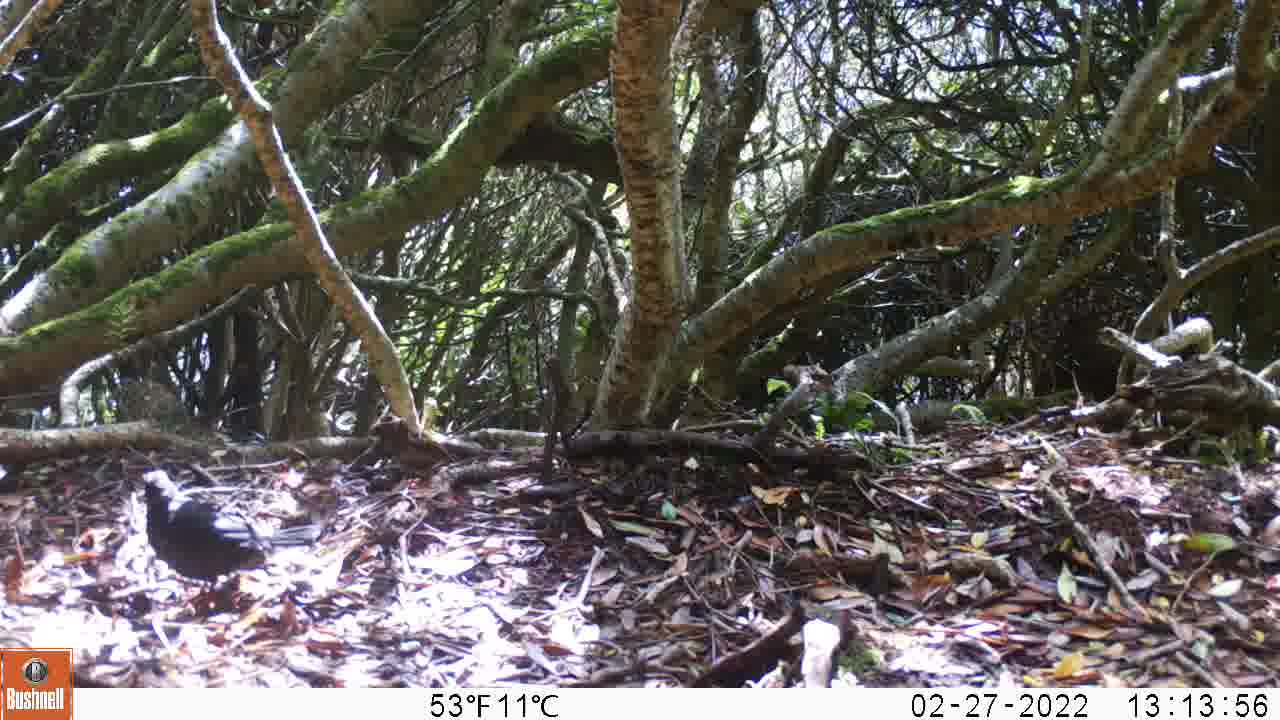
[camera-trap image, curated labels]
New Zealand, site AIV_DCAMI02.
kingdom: Animalia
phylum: Chordata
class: Aves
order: Passeriformes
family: Turdidae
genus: Turdus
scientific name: Turdus merula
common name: eurasian blackbird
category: blackbird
Blackbird (eurasian blackbird) (Turdus merula).